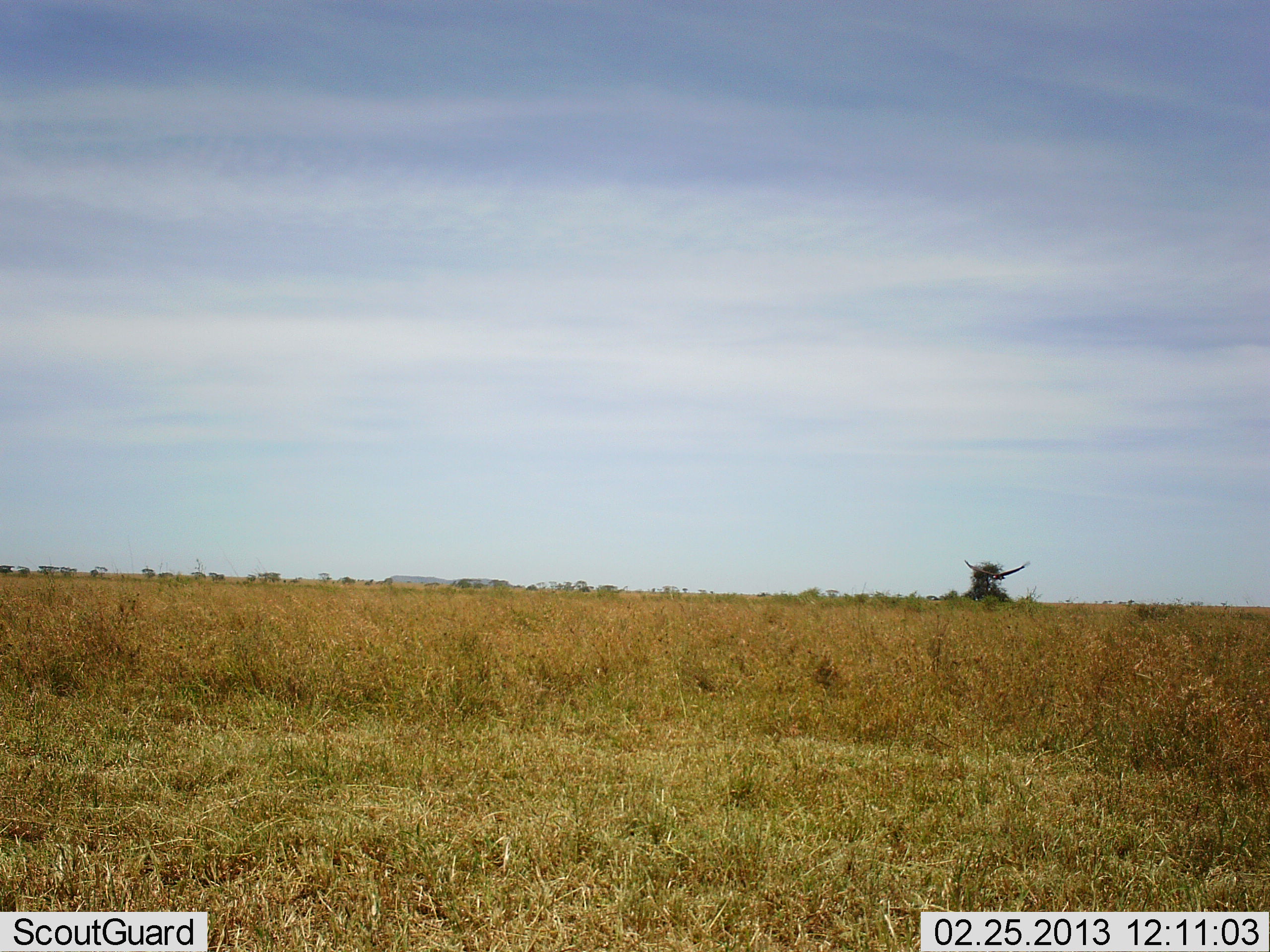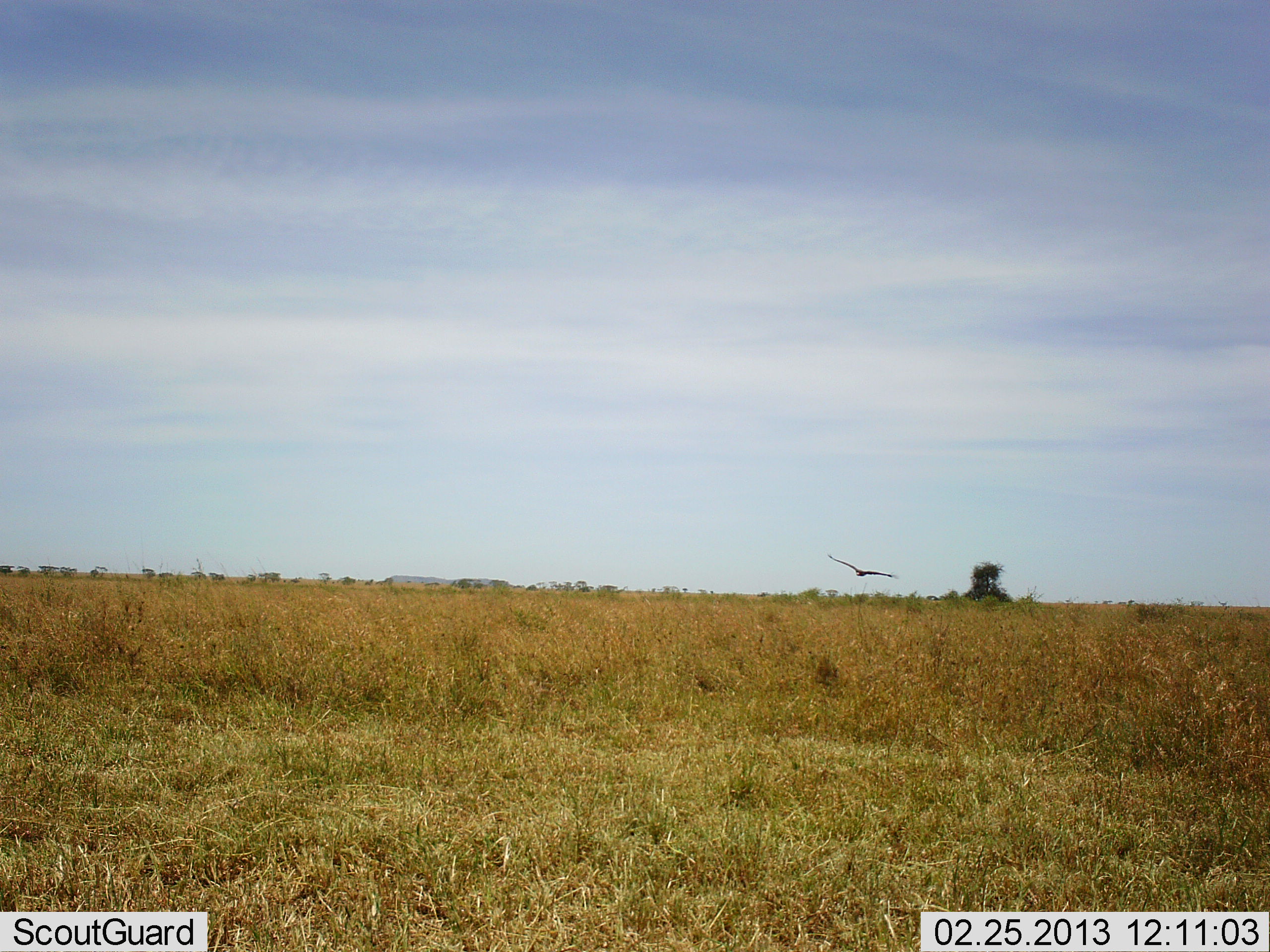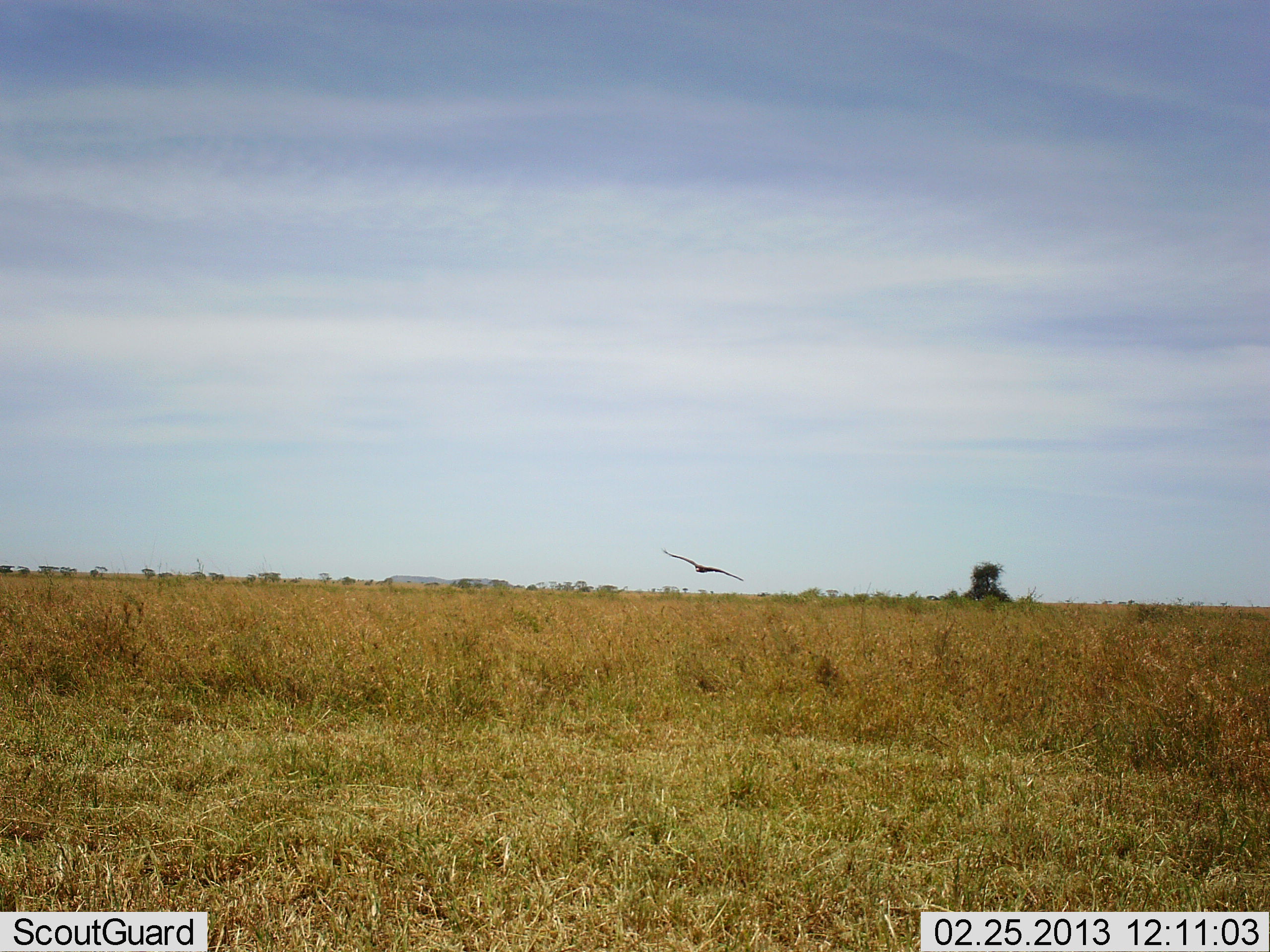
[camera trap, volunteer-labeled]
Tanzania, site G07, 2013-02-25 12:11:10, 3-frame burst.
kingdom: Animalia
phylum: Chordata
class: Aves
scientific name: Aves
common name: bird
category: otherbird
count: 1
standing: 0%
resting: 0%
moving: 100%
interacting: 0%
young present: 0%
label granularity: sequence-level